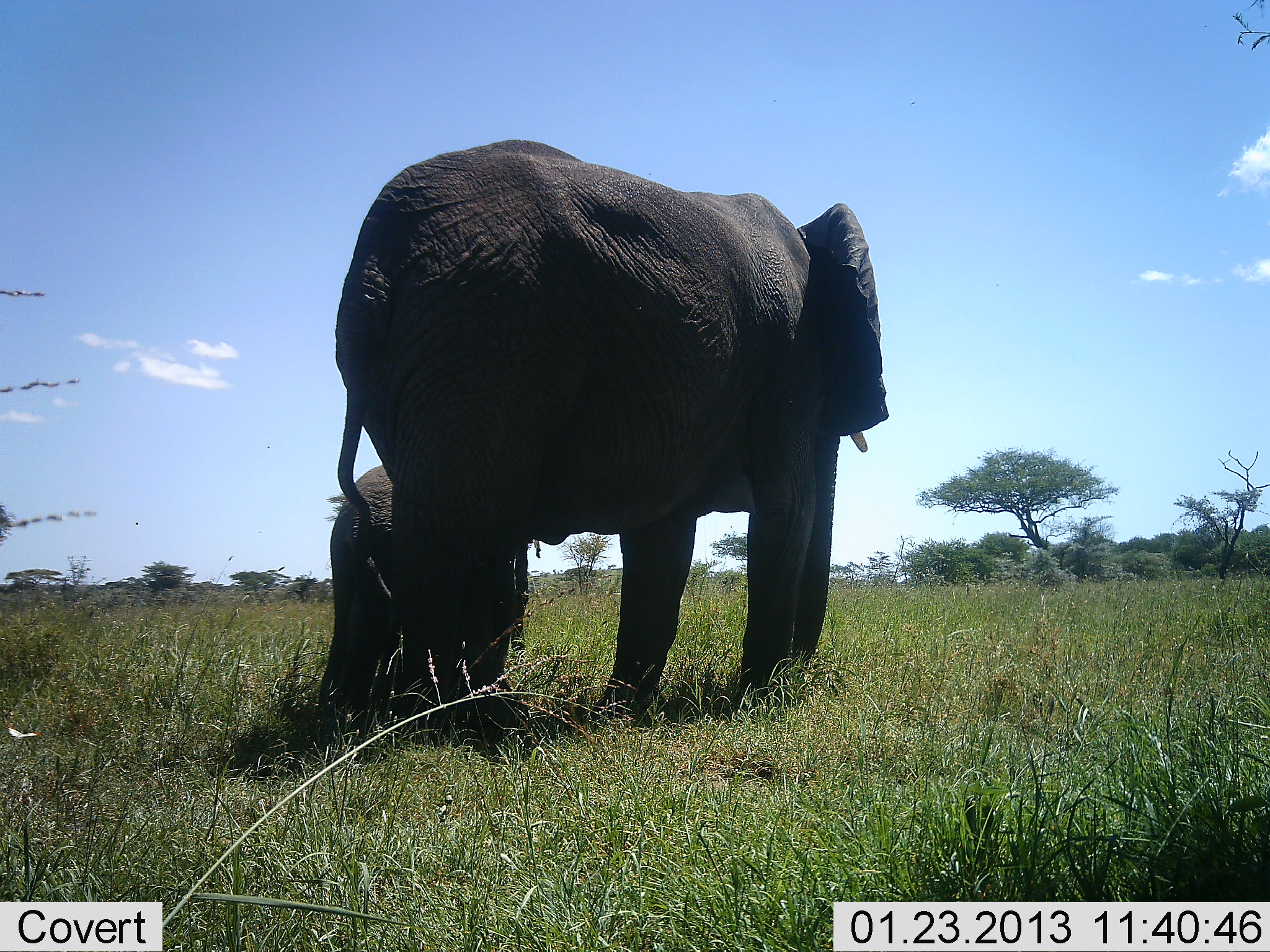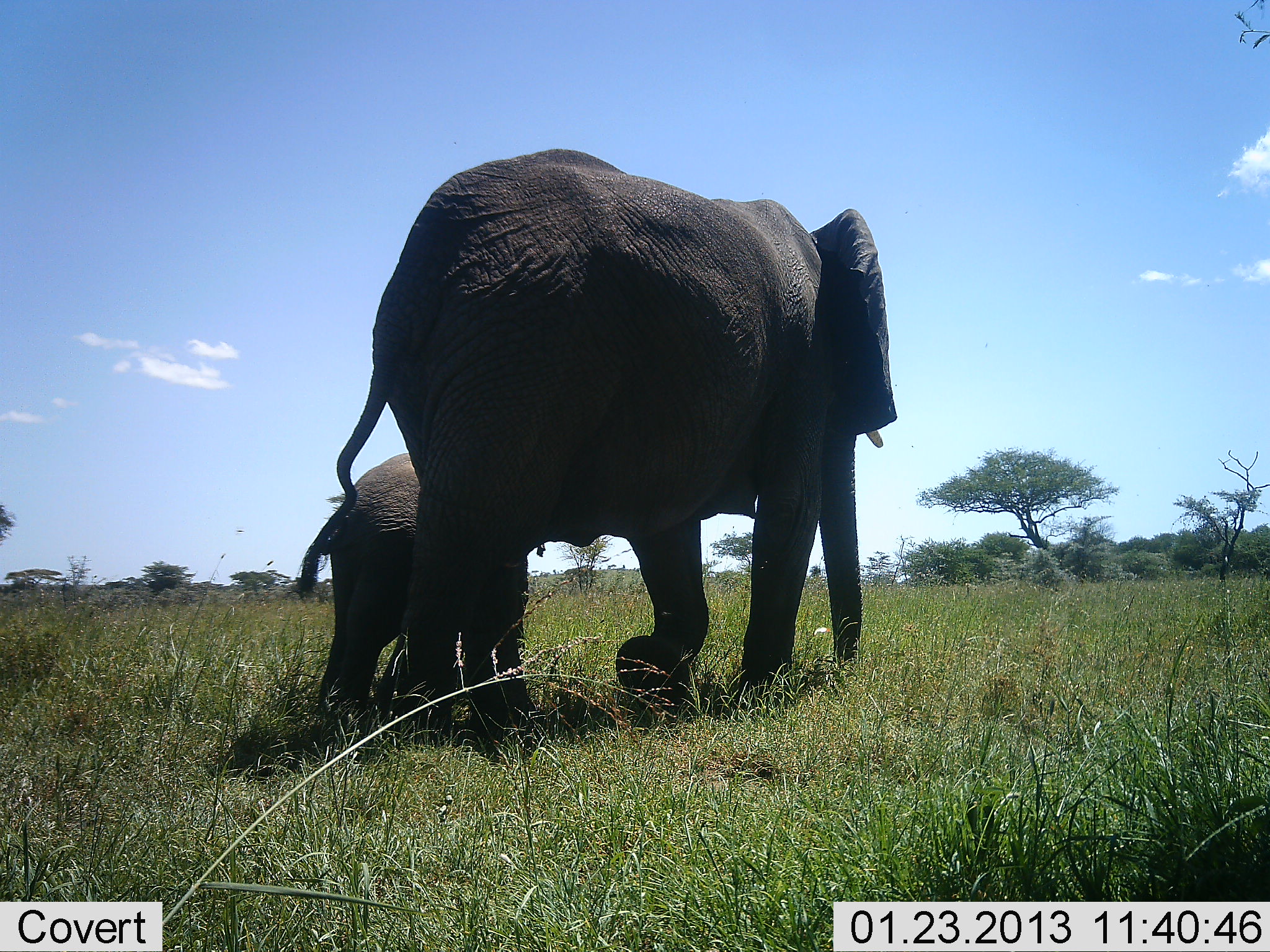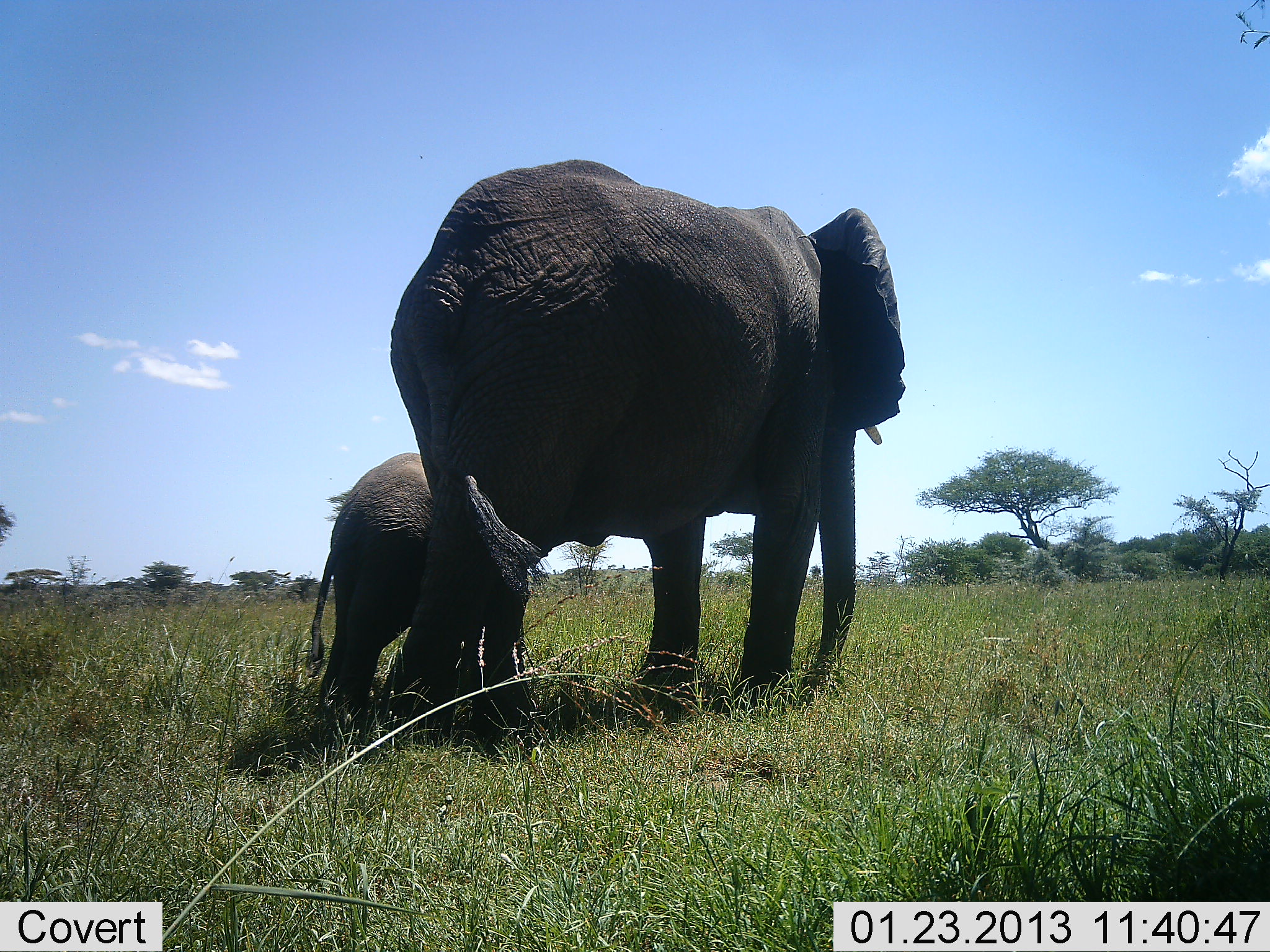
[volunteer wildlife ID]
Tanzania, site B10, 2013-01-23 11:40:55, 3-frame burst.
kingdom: Animalia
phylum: Chordata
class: Mammalia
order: Proboscidea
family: Elephantidae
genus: Loxodonta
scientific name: Loxodonta africana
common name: african bush elephant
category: elephant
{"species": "elephant (african bush elephant) (Loxodonta africana)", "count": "2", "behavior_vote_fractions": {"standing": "40%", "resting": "0%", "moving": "85%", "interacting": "0%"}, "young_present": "100%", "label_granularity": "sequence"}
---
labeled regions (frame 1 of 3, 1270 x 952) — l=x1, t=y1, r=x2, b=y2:
animal: l=334, t=139, r=889, b=737; l=322, t=465, r=532, b=742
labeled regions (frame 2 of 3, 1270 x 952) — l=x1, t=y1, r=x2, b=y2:
animal: l=298, t=149, r=897, b=715; l=299, t=452, r=545, b=736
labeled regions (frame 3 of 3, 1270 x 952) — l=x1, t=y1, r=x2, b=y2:
animal: l=389, t=158, r=907, b=724; l=308, t=451, r=526, b=754